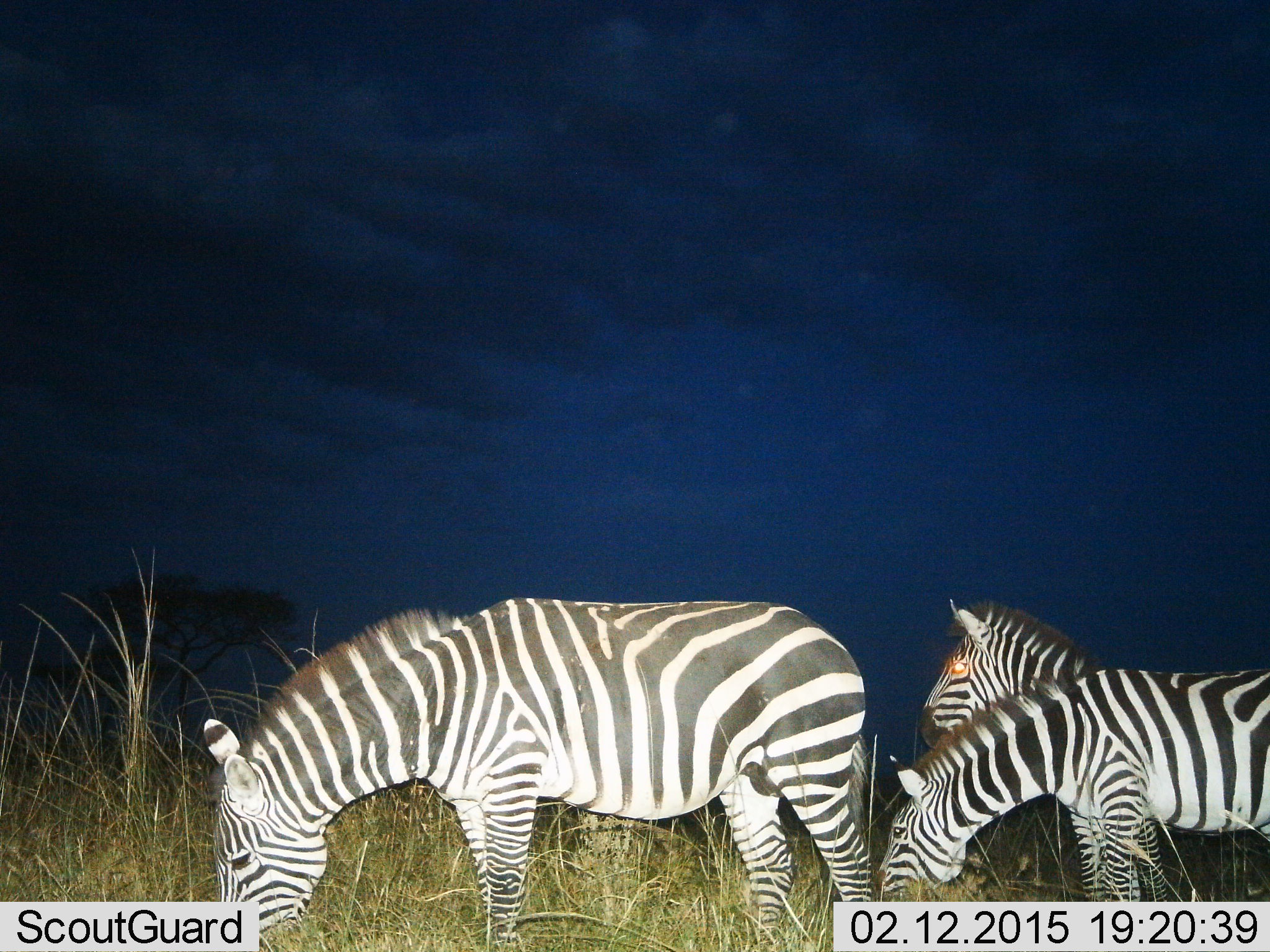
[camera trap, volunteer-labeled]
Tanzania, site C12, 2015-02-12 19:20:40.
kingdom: Animalia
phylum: Chordata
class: Mammalia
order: Perissodactyla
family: Equidae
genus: Equus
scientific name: Equus quagga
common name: plains zebra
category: zebra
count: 3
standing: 70%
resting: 10%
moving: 0%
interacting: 0%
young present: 0%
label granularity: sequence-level